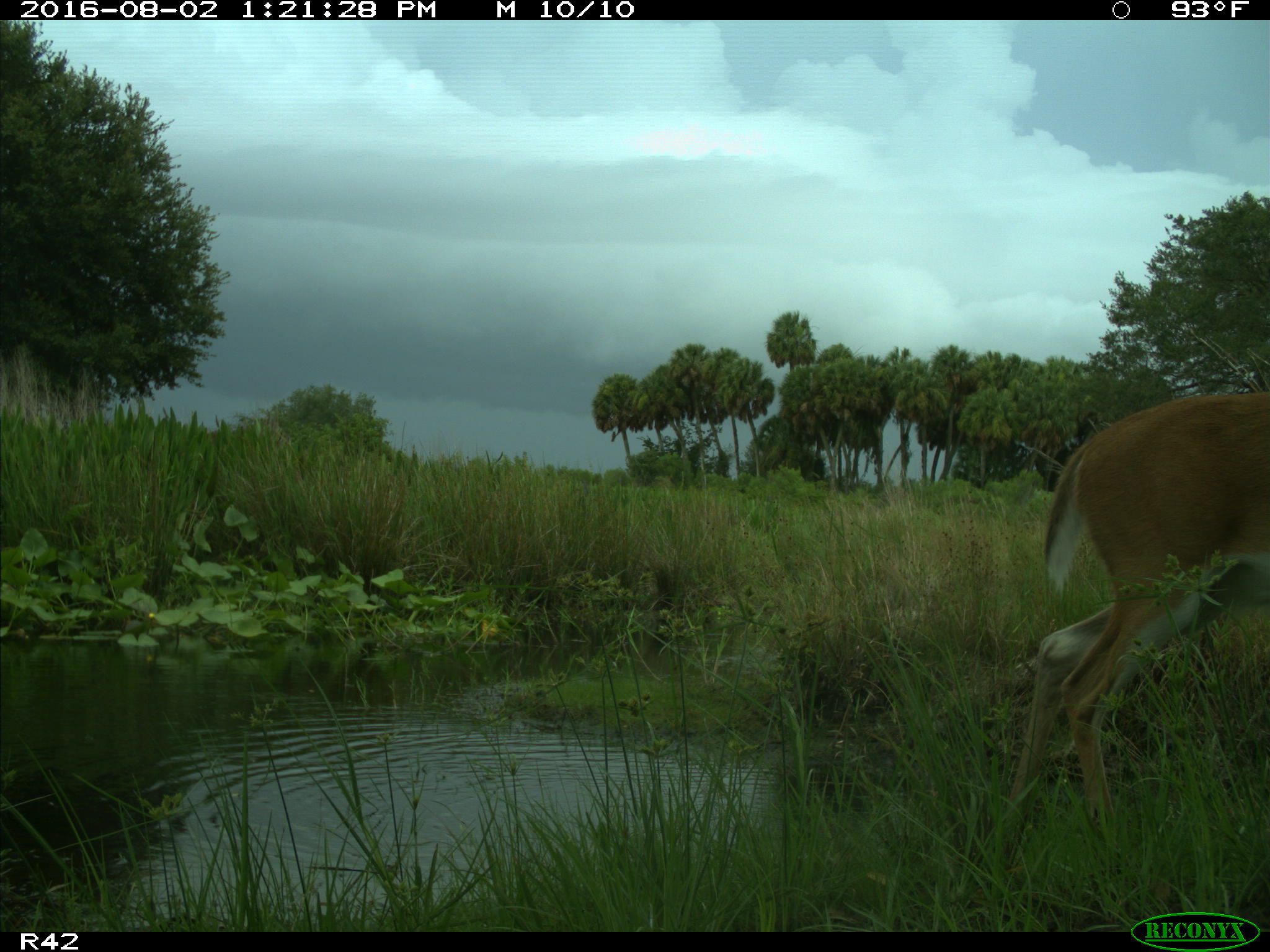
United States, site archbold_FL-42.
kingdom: Animalia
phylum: Chordata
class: Mammalia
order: Artiodactyla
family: Cervidae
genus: Odocoileus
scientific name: Odocoileus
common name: deer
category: unidentified deer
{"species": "unidentified deer (deer) (Odocoileus)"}